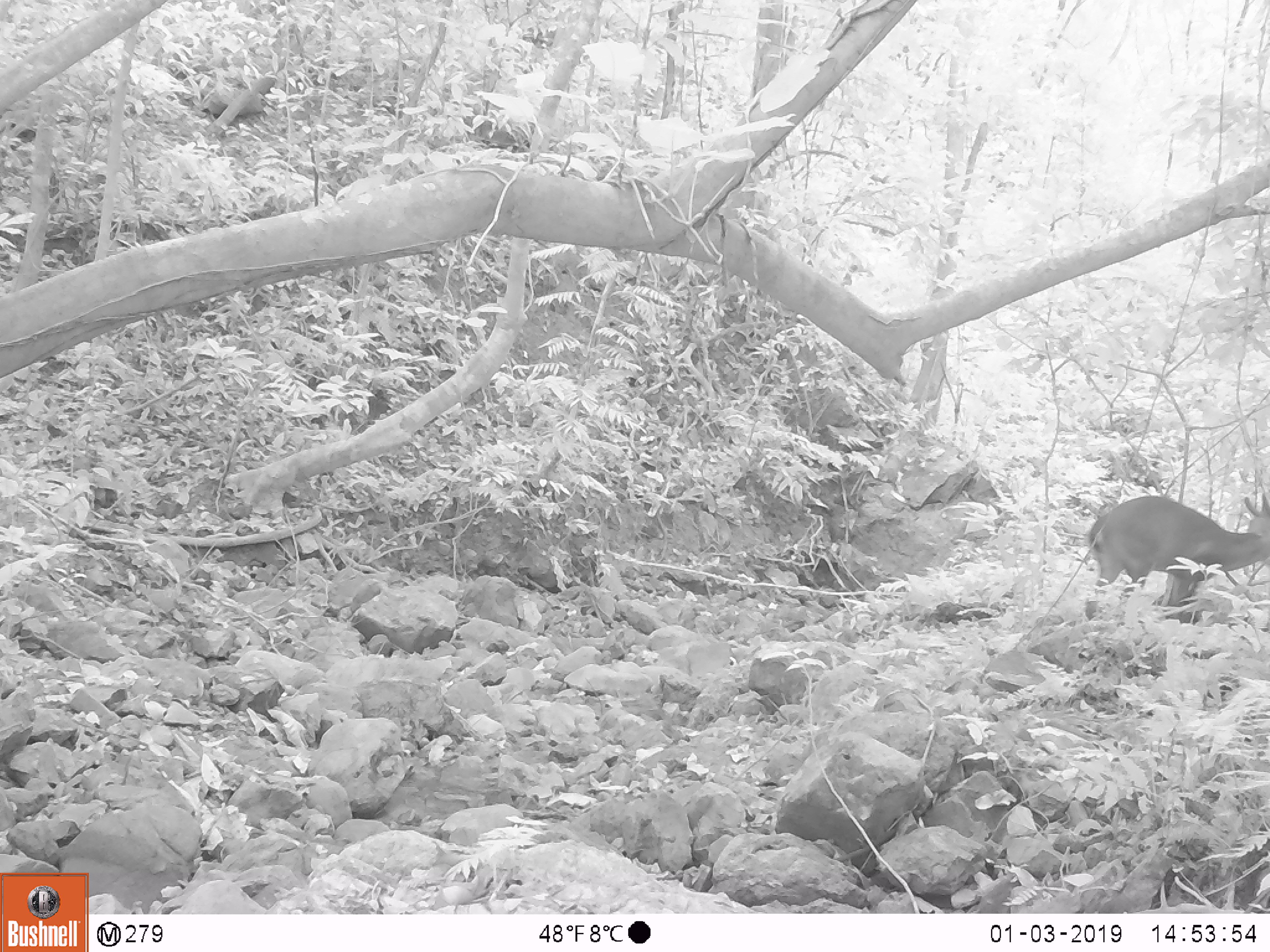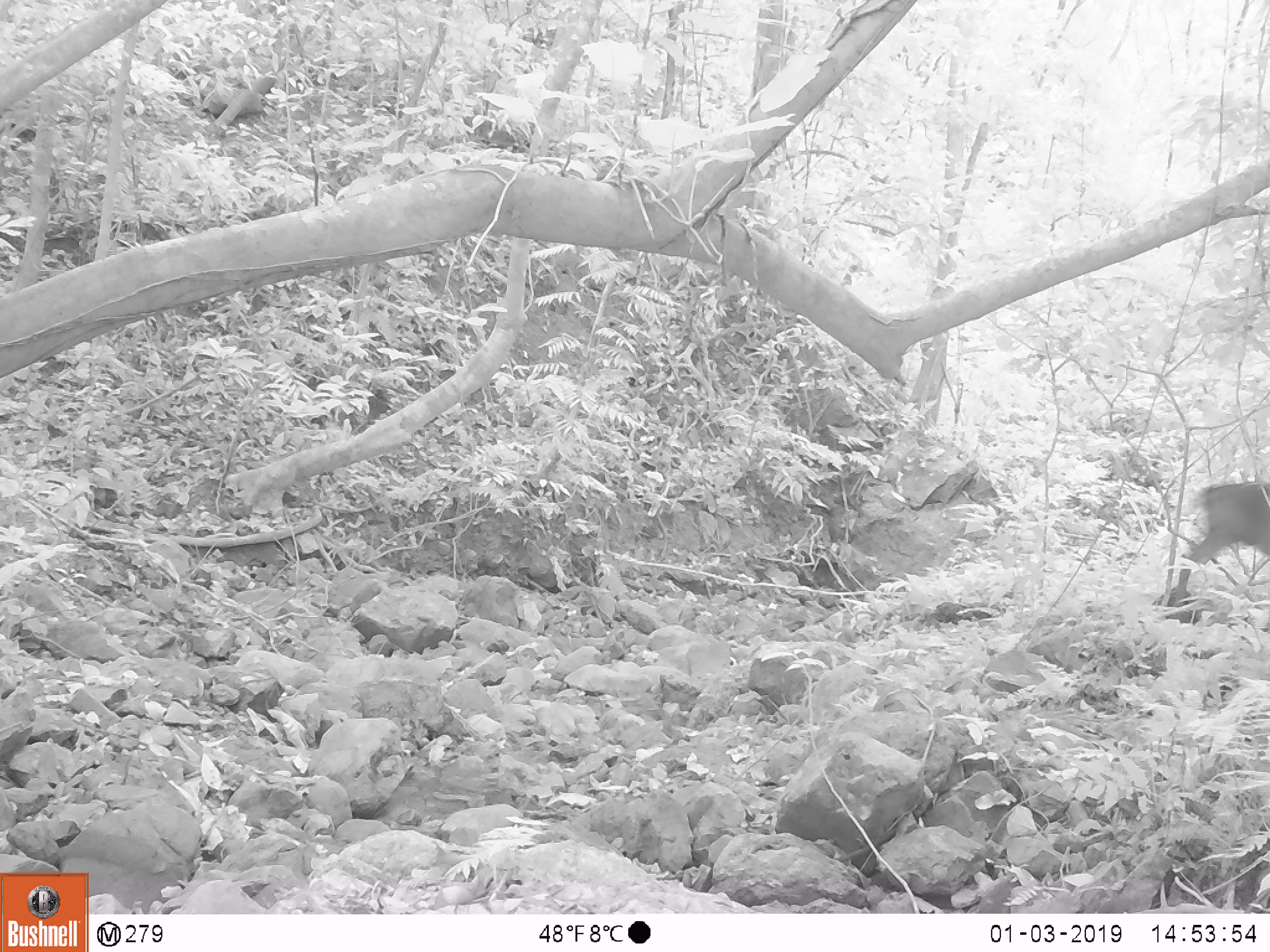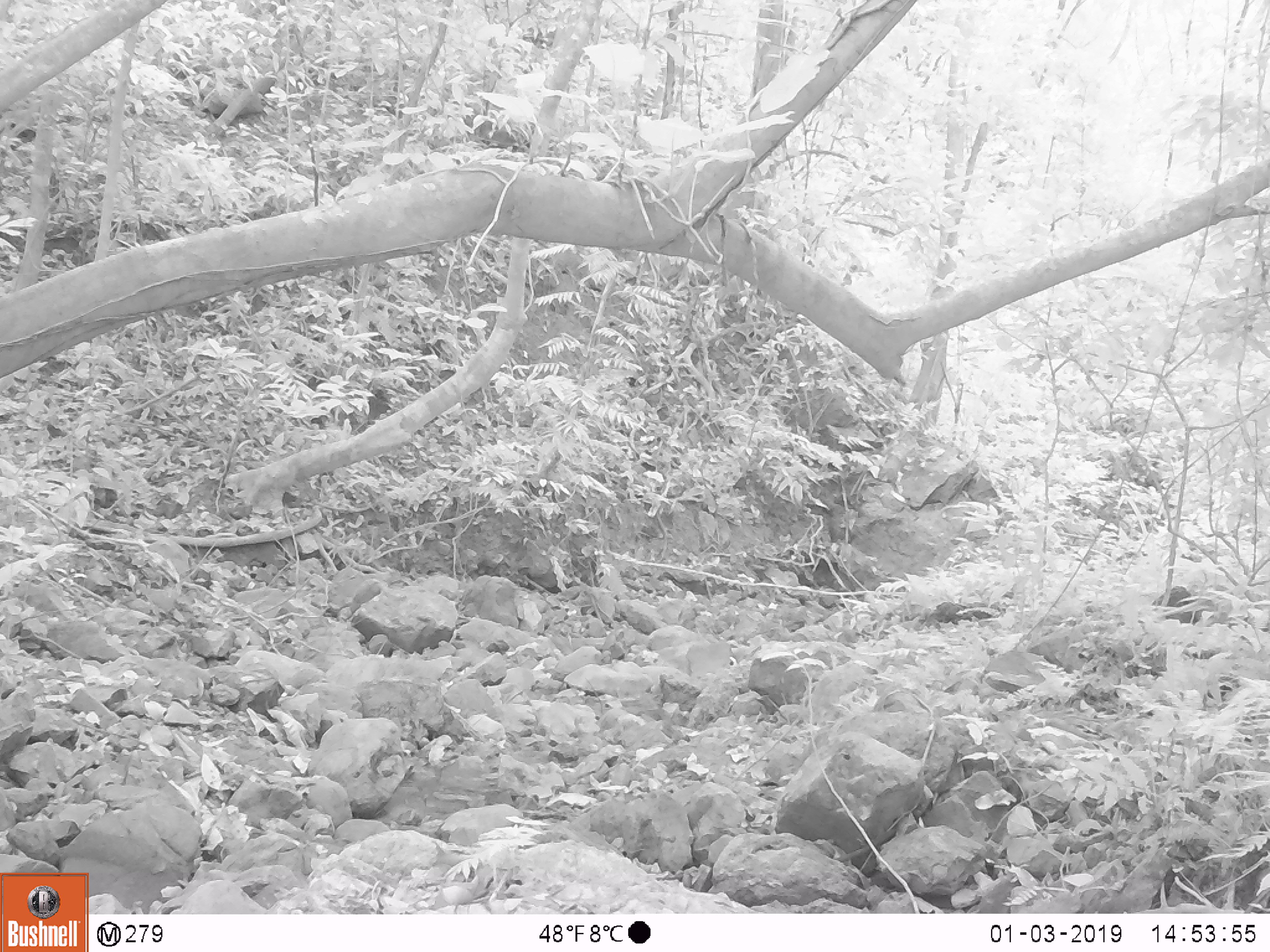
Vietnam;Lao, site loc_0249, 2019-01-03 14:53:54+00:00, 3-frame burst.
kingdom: Animalia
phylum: Chordata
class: Mammalia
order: Artiodactyla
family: Cervidae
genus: Muntiacus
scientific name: Muntiacus vuquangensis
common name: large-antlered muntjac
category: large antlered muntjac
Large antlered muntjac (large-antlered muntjac) (Muntiacus vuquangensis). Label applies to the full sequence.